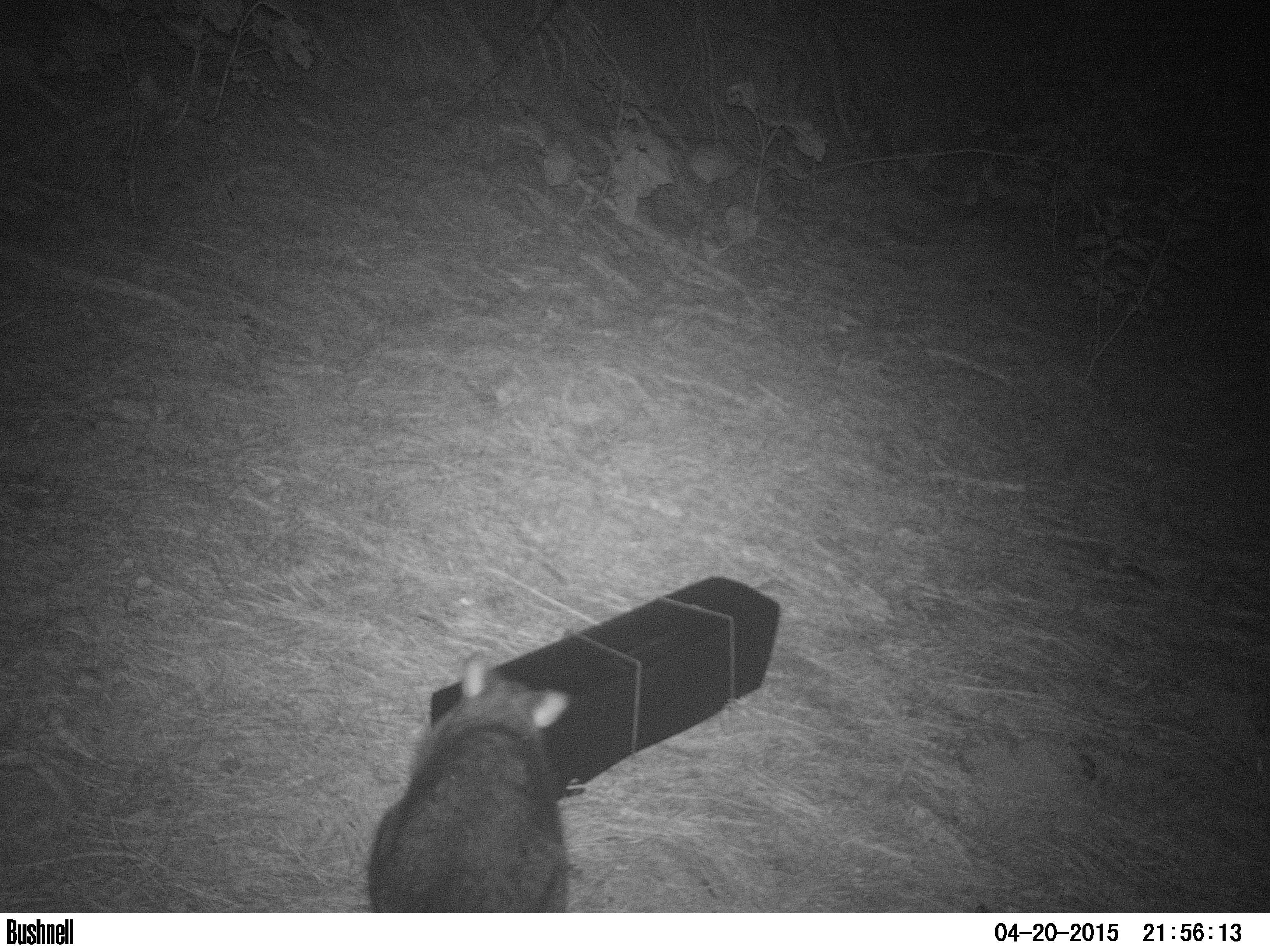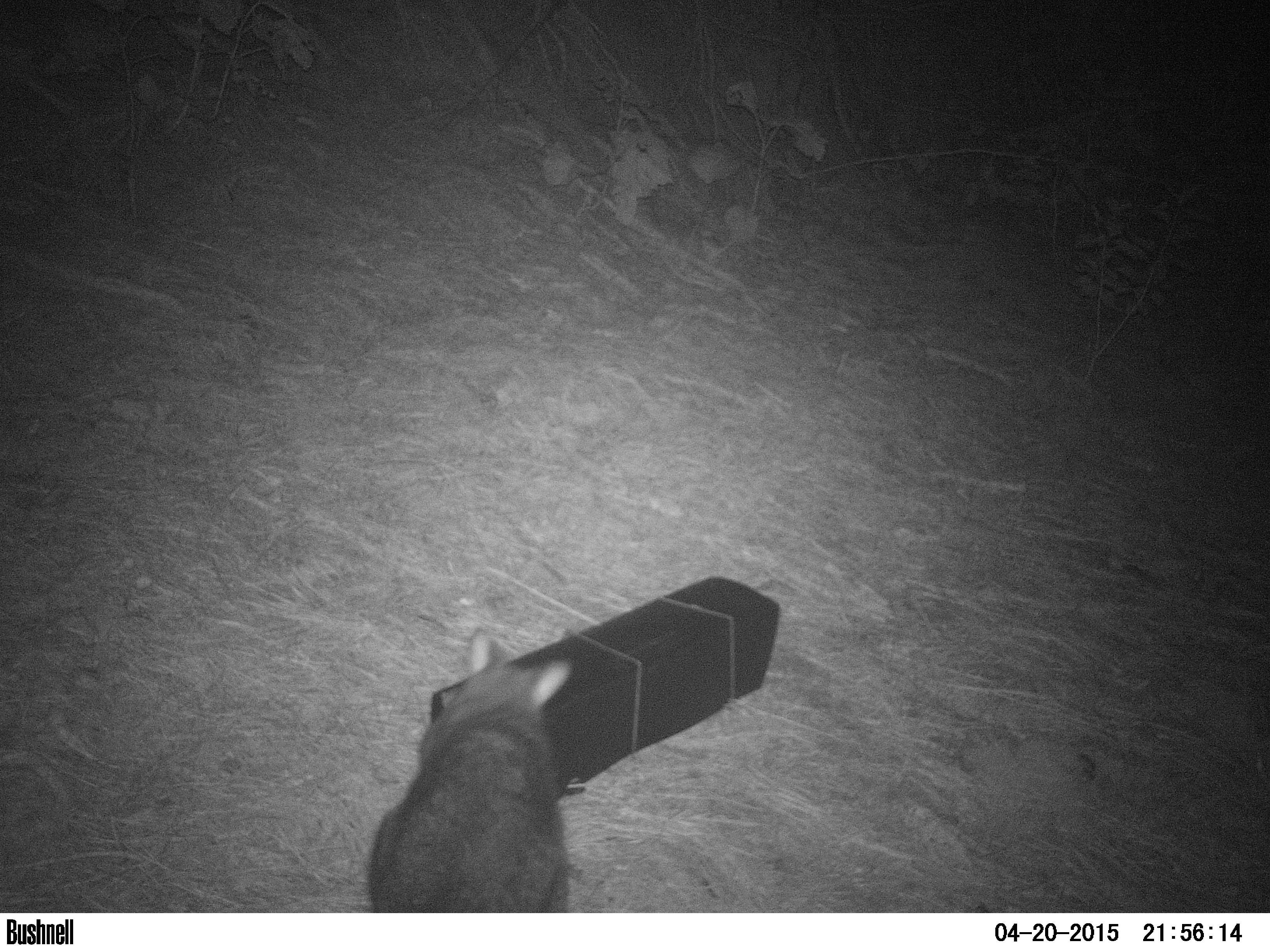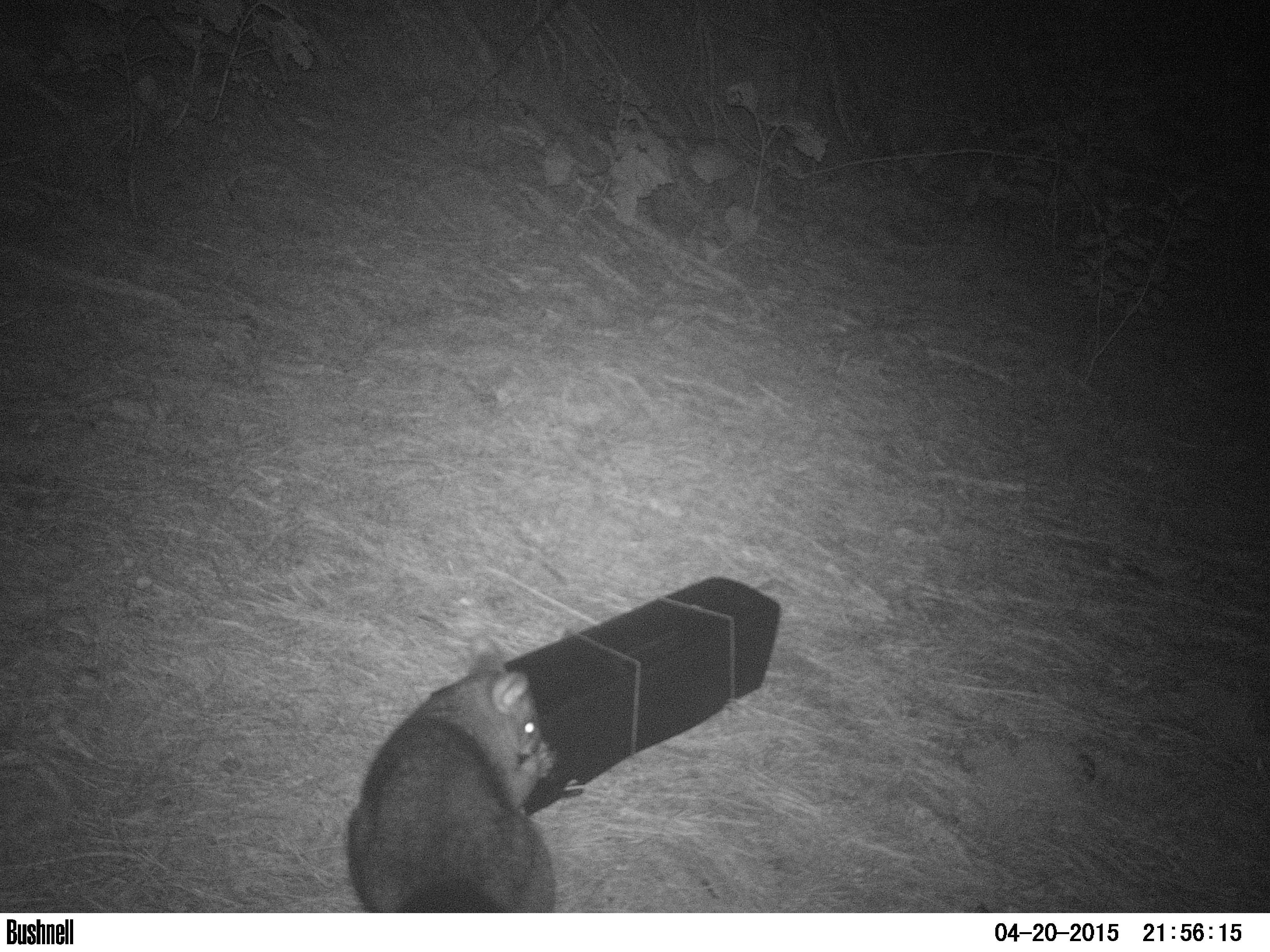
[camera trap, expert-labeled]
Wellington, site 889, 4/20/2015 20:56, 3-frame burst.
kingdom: Animalia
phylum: Chordata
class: Mammalia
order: Didelphimorphia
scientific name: Didelphimorphia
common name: possum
Possum (Didelphimorphia).